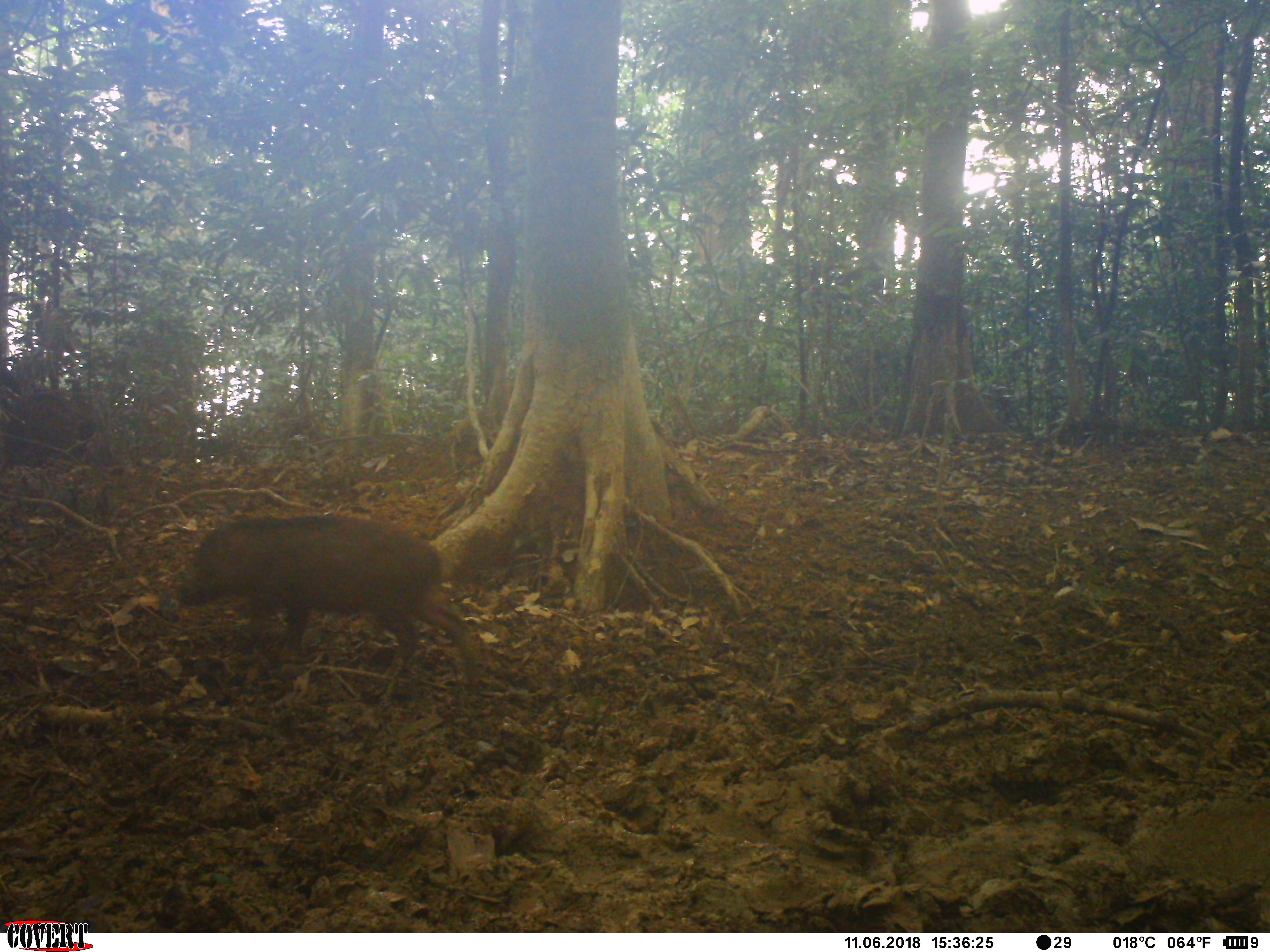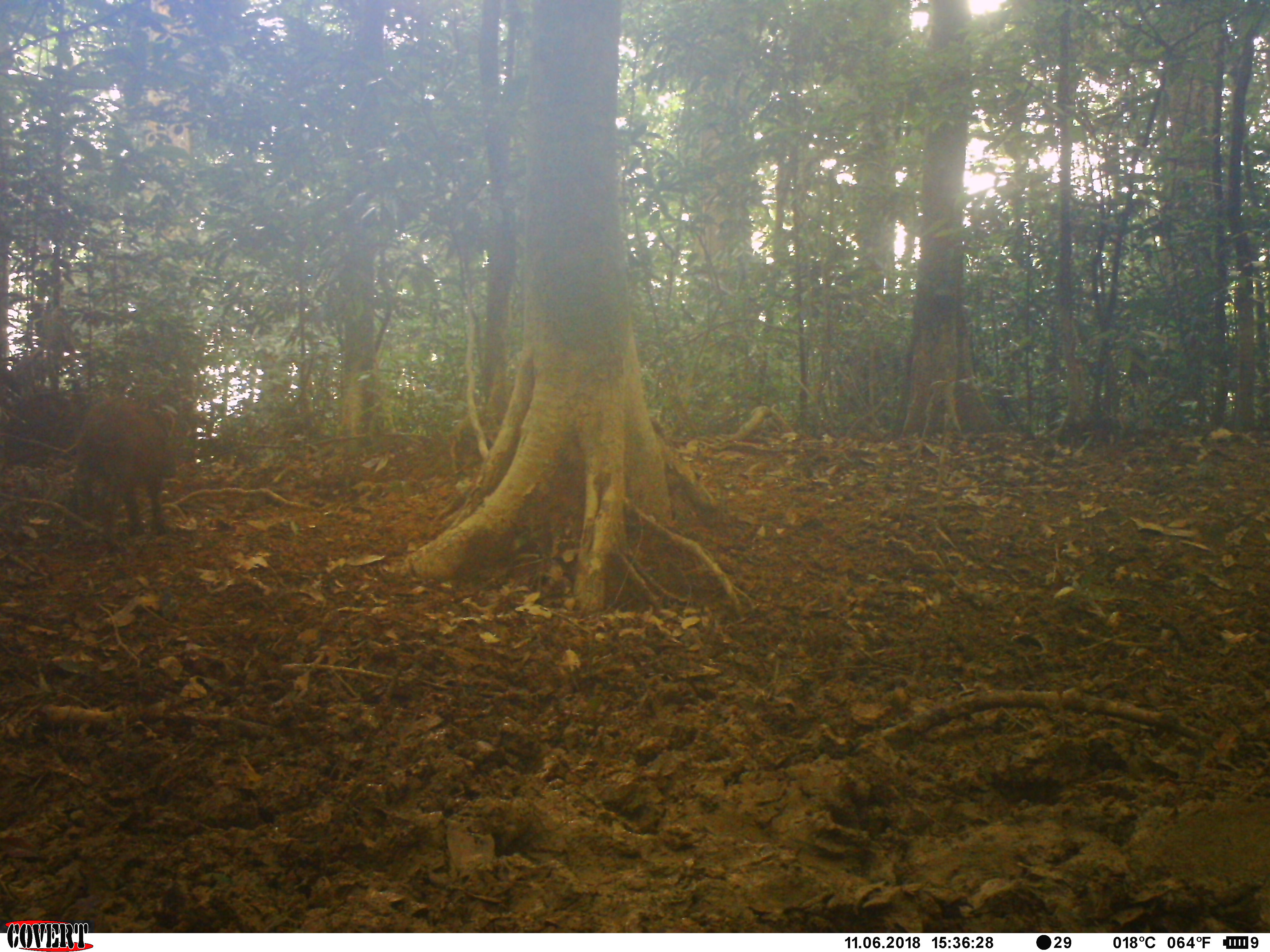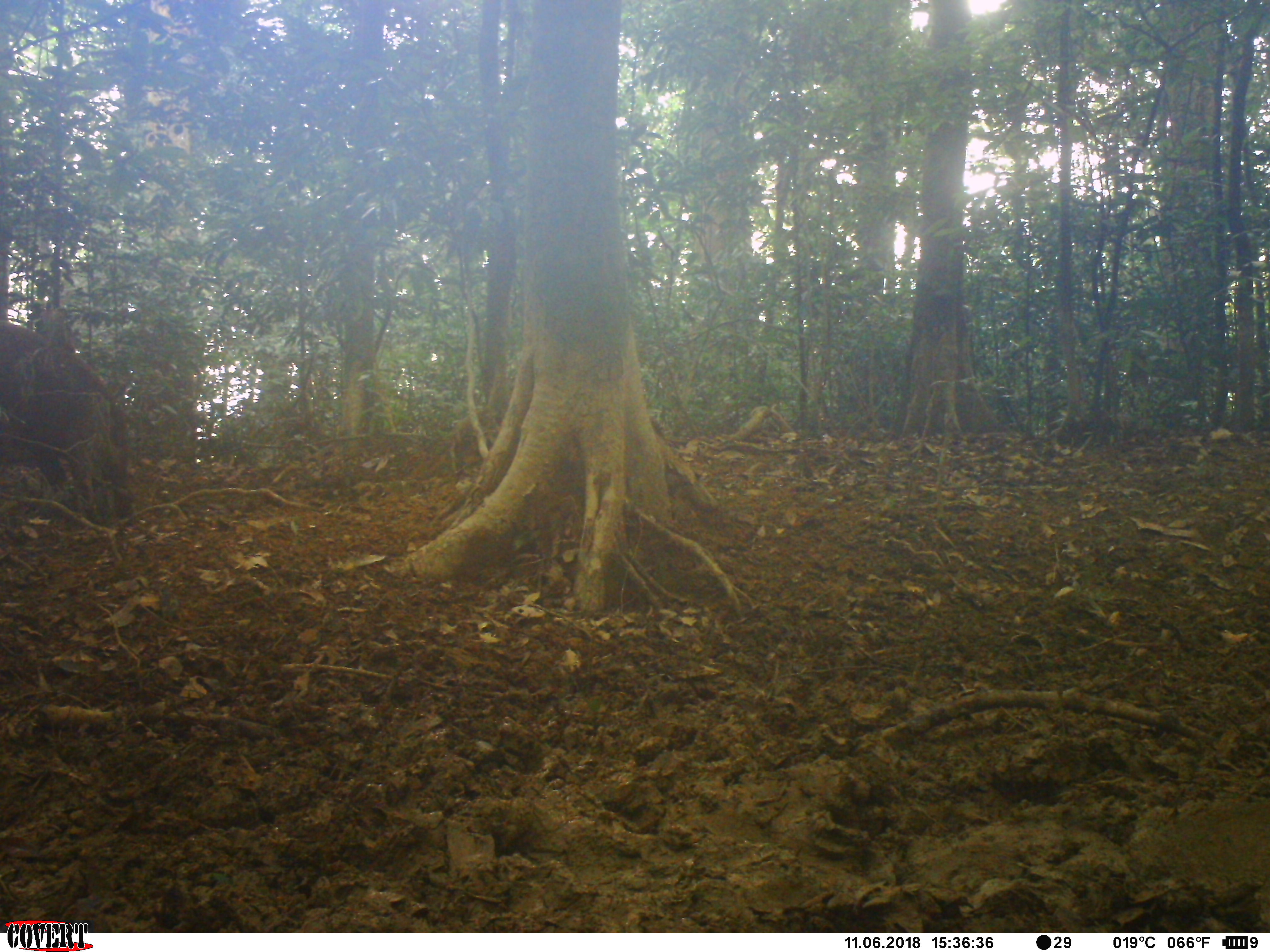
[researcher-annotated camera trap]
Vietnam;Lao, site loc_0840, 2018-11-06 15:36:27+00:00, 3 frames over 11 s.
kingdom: Animalia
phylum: Chordata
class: Mammalia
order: Artiodactyla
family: Suidae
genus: Sus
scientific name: Sus scrofa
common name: eurasian wild pig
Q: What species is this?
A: Eurasian wild pig (Sus scrofa).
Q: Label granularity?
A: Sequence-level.